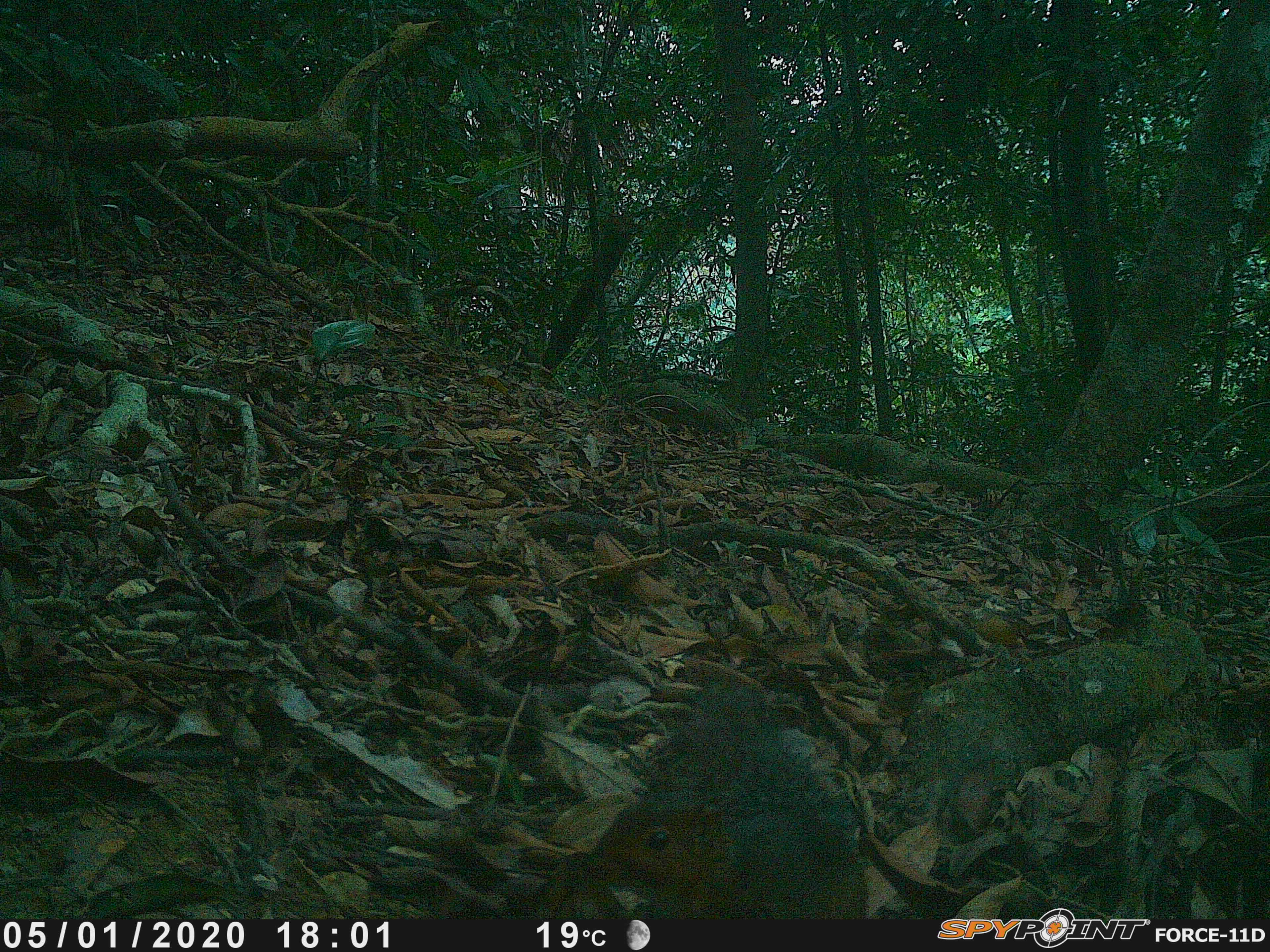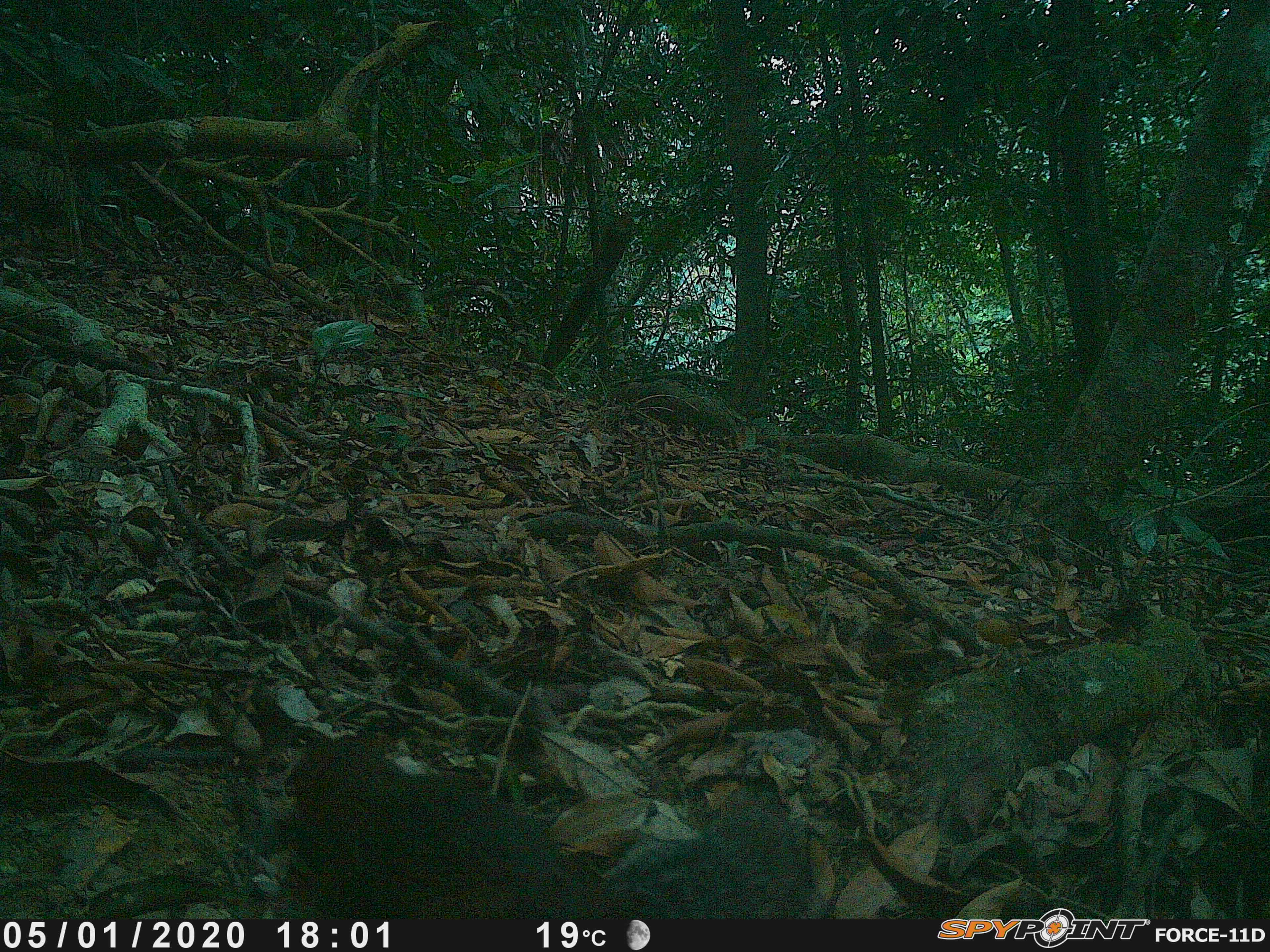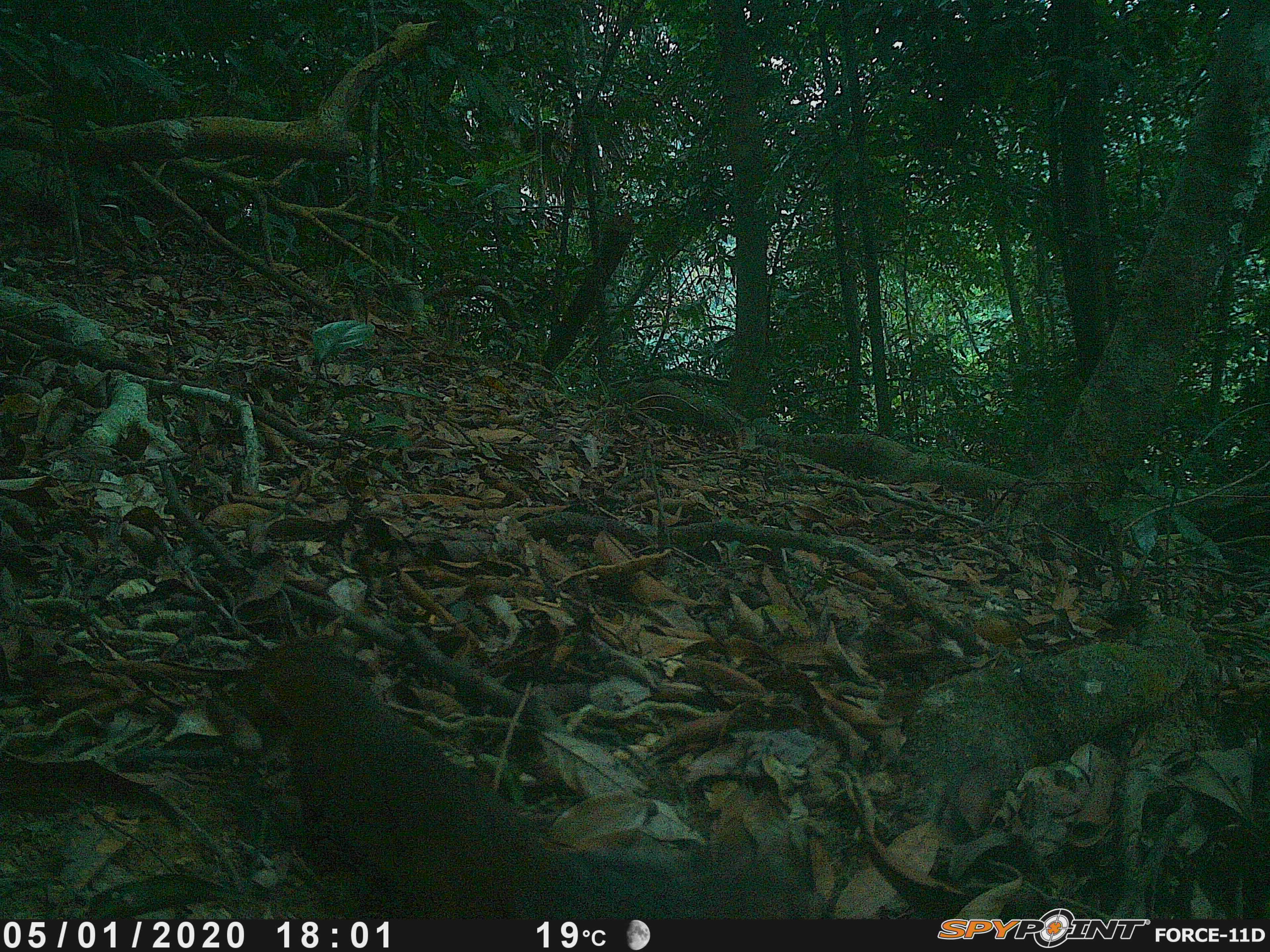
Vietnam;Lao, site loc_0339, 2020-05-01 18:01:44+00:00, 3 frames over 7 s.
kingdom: Animalia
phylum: Chordata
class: Mammalia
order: Rodentia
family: Sciuridae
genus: Dremomys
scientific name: Dremomys rufigenis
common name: red-cheeked squirrel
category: red cheeked squirrel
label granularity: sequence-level